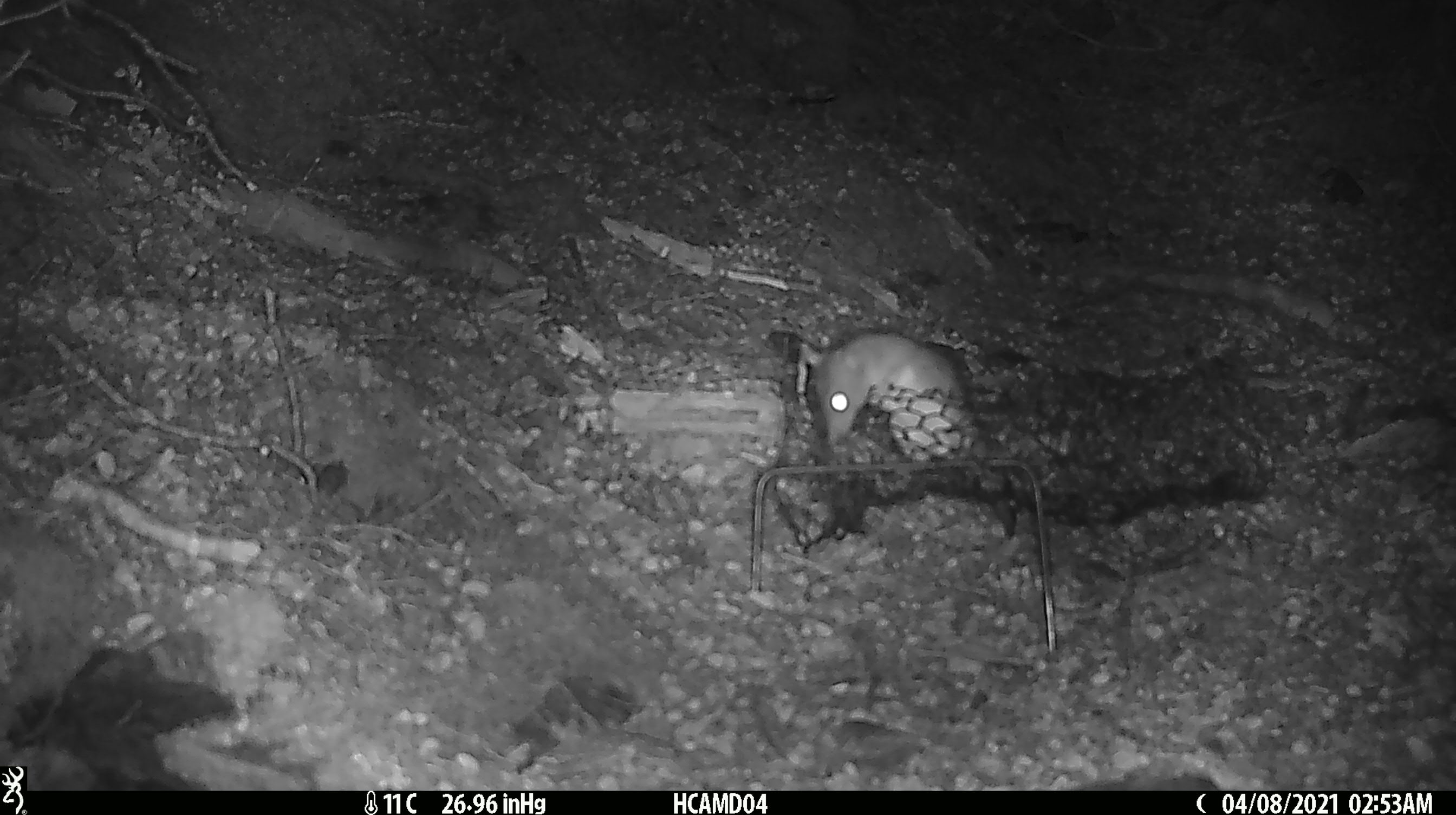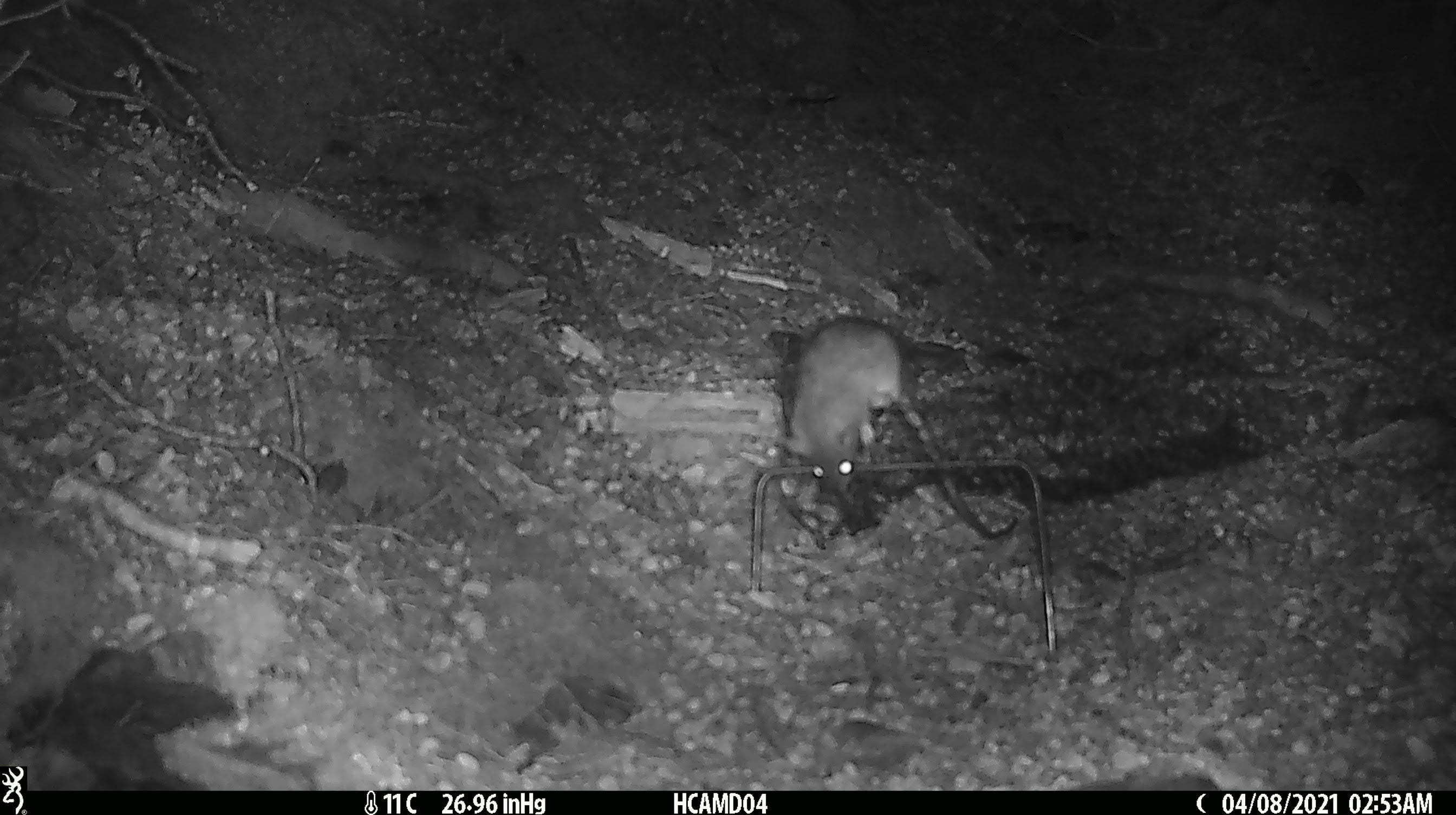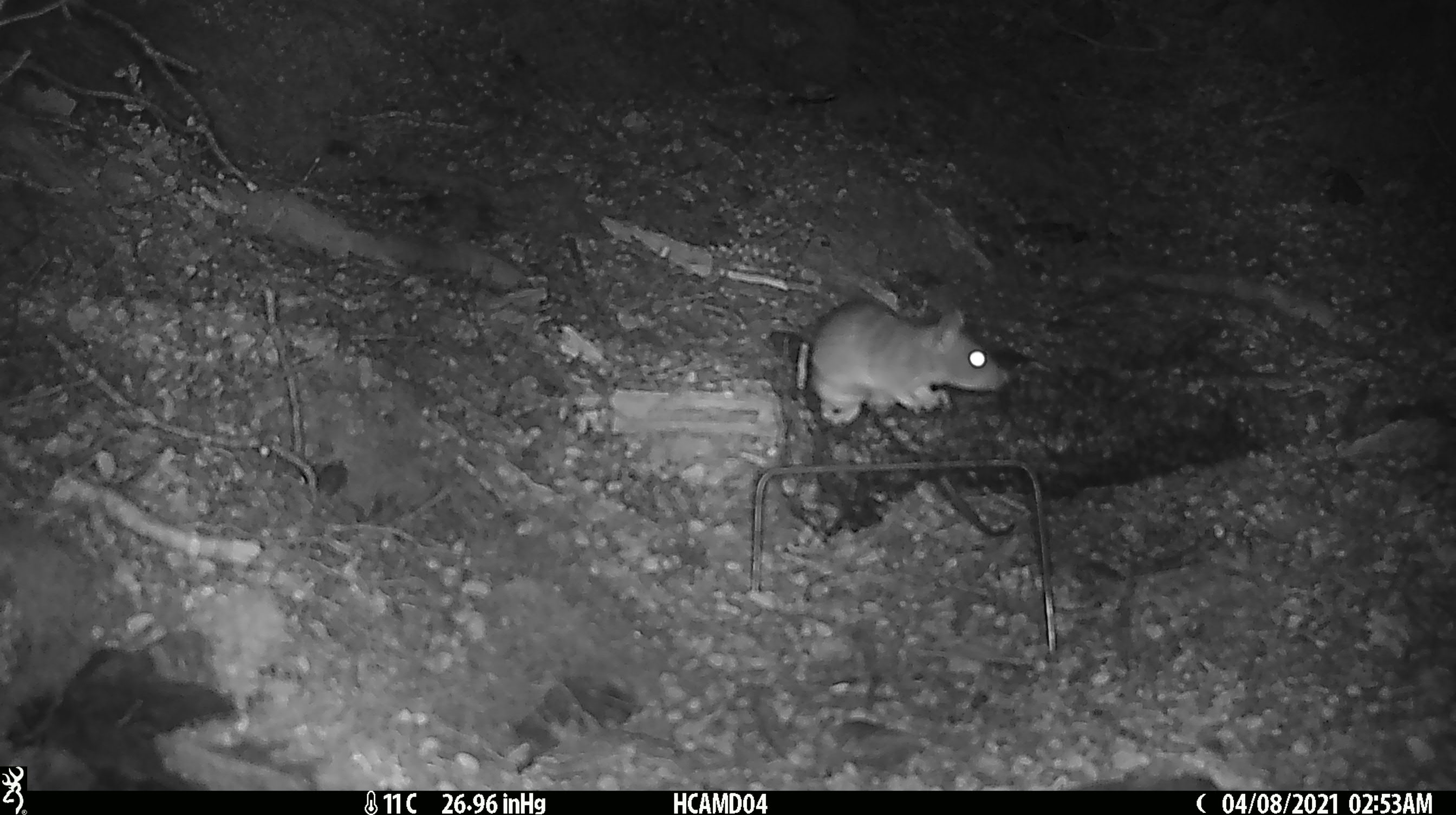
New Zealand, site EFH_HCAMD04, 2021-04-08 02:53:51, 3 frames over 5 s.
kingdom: Animalia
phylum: Chordata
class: Mammalia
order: Rodentia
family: Muridae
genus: Rattus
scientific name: Rattus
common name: rat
Rat (Rattus).